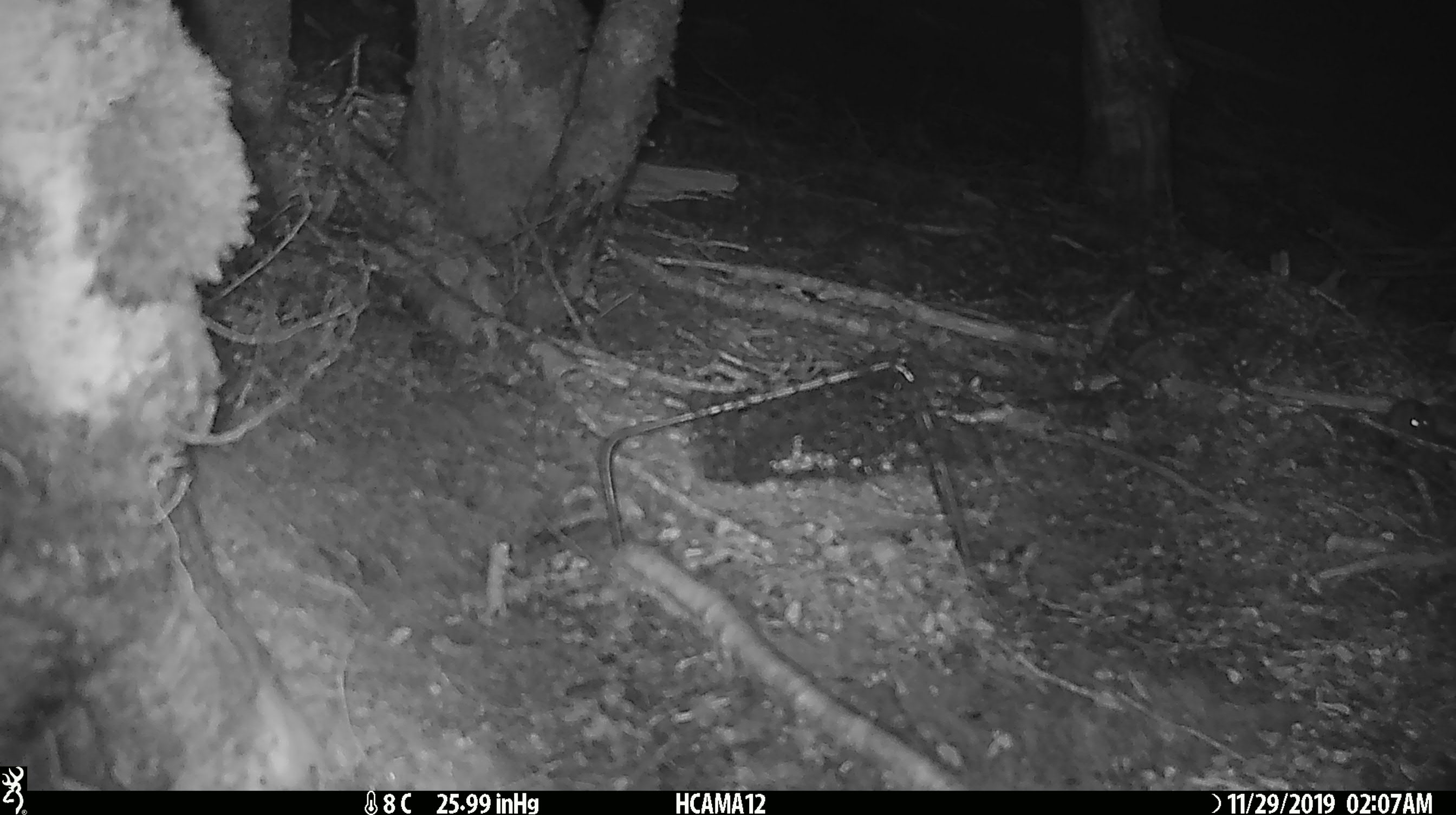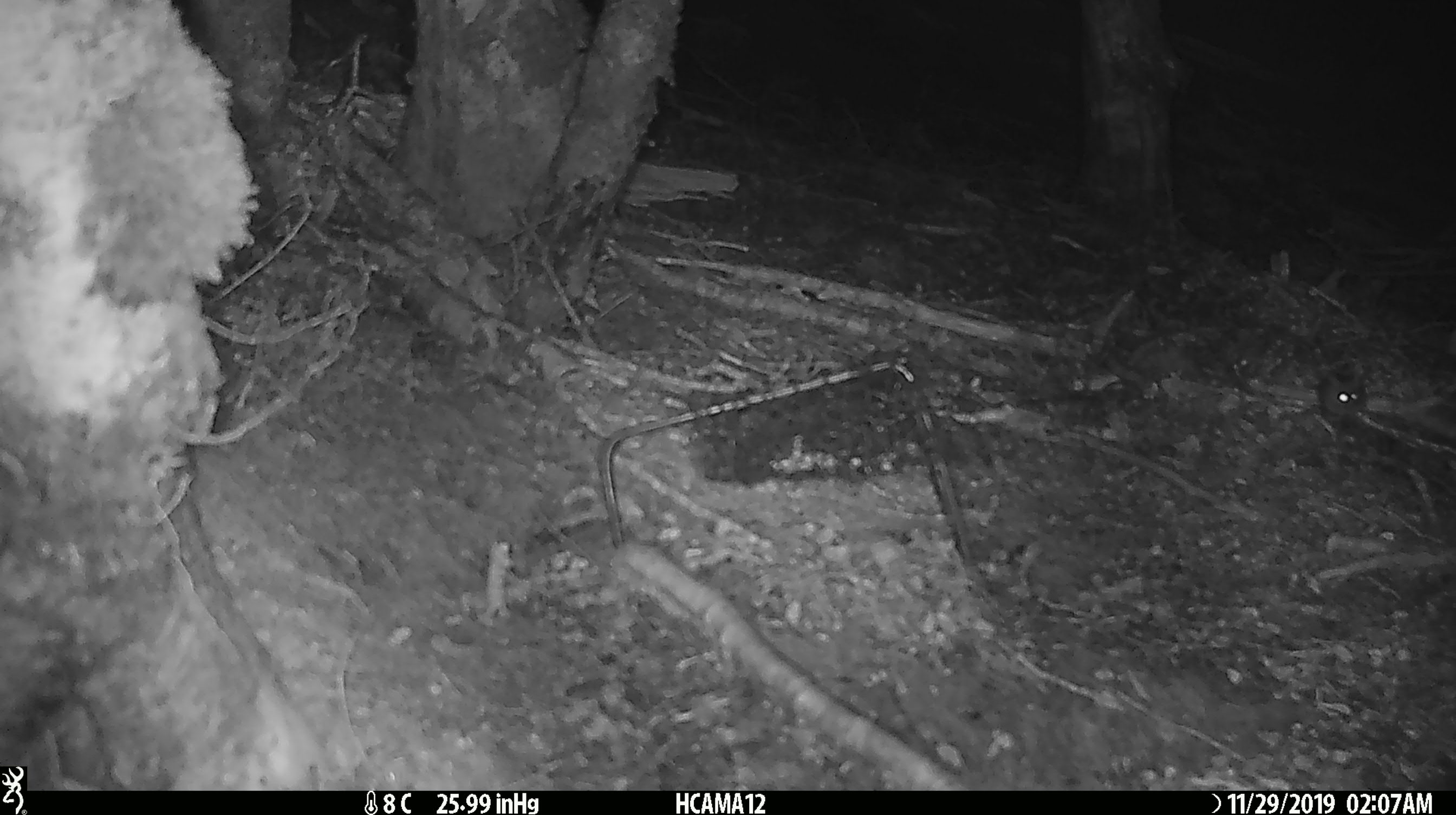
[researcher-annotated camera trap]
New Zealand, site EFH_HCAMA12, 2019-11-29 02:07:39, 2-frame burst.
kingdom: Animalia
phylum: Chordata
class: Mammalia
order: Rodentia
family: Muridae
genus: Mus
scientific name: Mus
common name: mouse